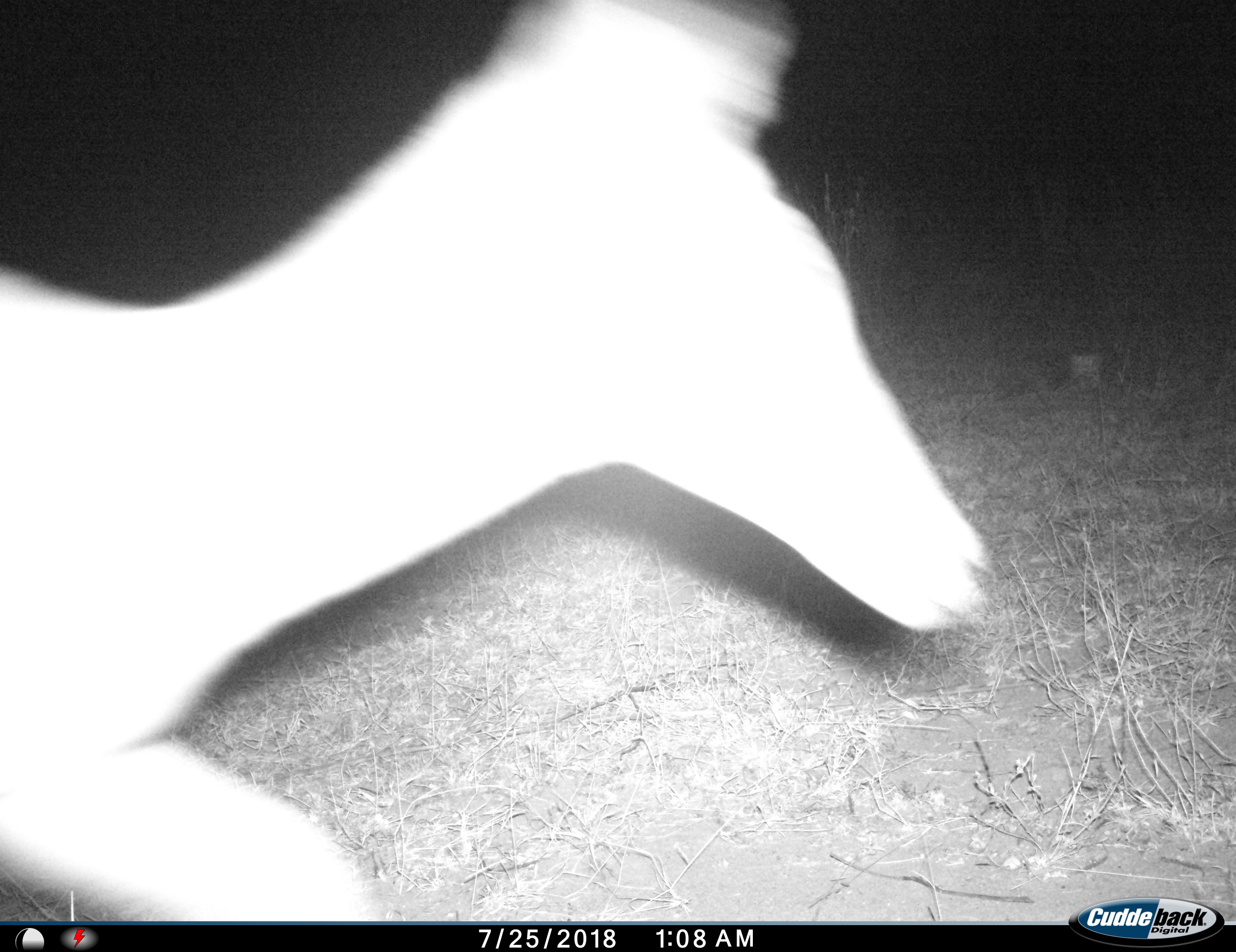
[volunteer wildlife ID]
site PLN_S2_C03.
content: unidentified animal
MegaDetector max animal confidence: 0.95